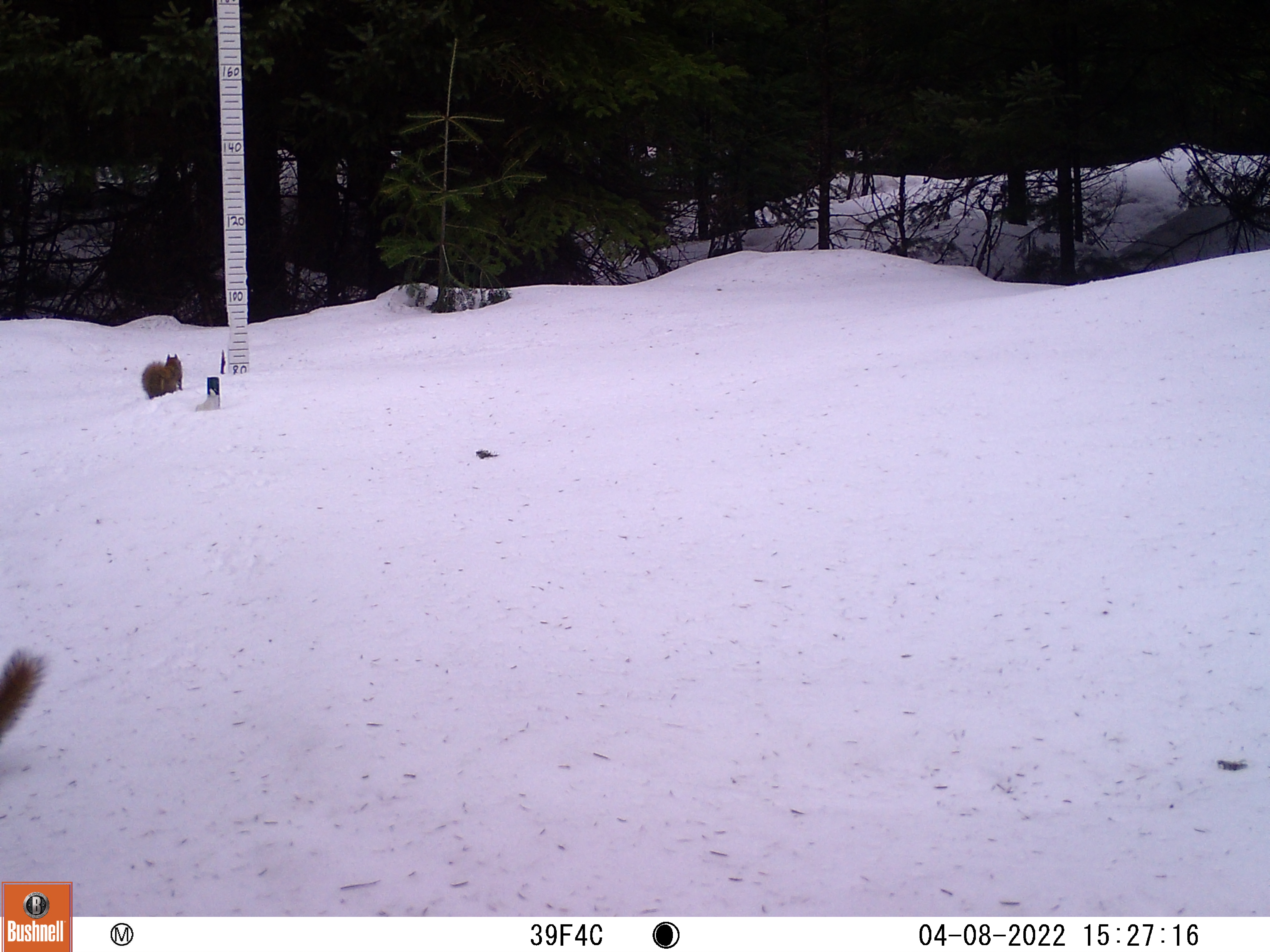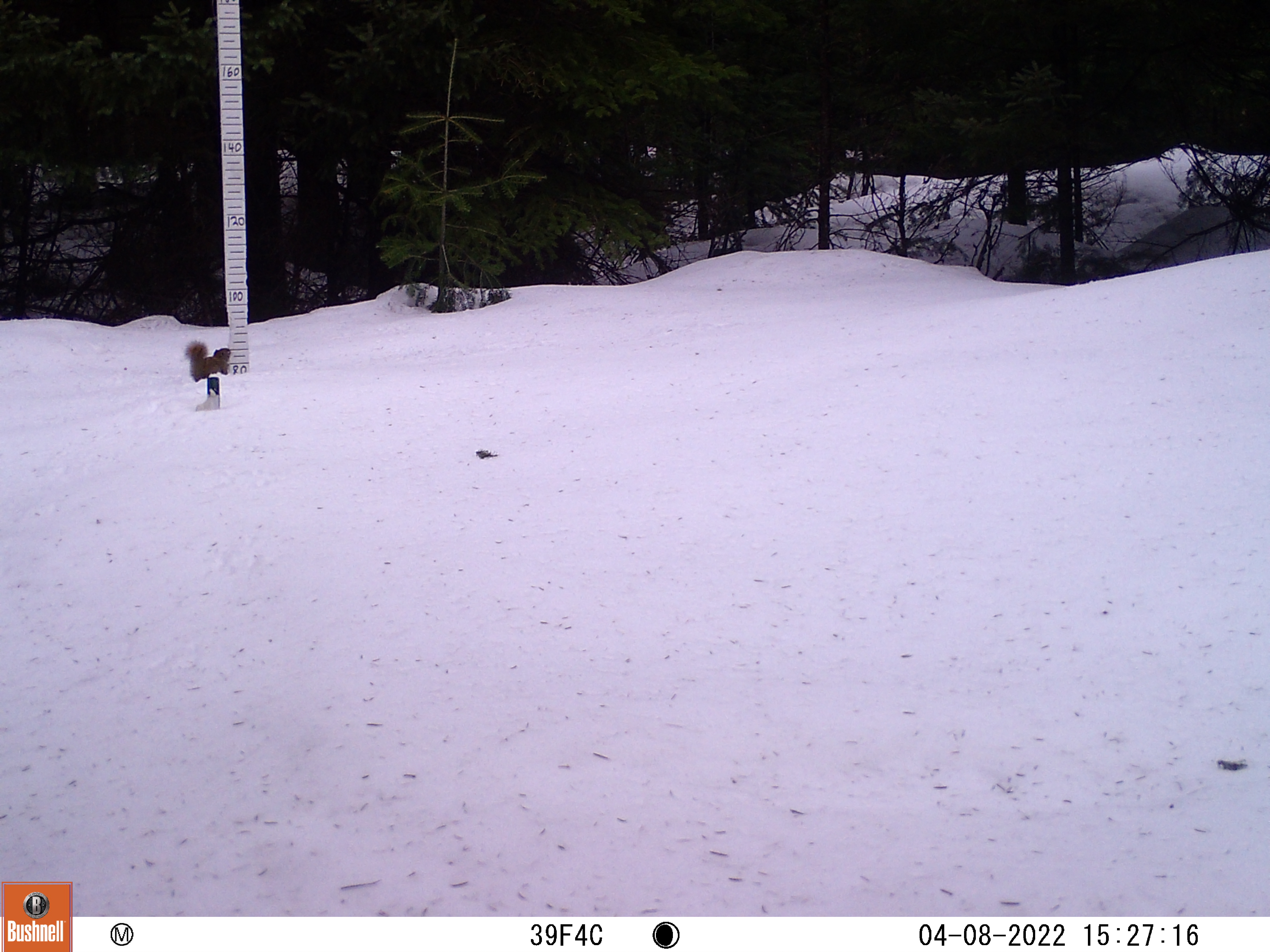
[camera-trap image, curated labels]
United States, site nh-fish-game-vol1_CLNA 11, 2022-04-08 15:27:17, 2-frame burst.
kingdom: Animalia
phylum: Chordata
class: Mammalia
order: Rodentia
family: Sciuridae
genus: Sciurus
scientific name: Sciurus carolinensis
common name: gray squirrel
Gray squirrel (Sciurus carolinensis).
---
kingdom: Animalia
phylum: Chordata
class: Mammalia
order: Rodentia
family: Sciuridae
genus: Tamiasciurus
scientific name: Tamiasciurus hudsonicus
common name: red squirrel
Red squirrel (Tamiasciurus hudsonicus).